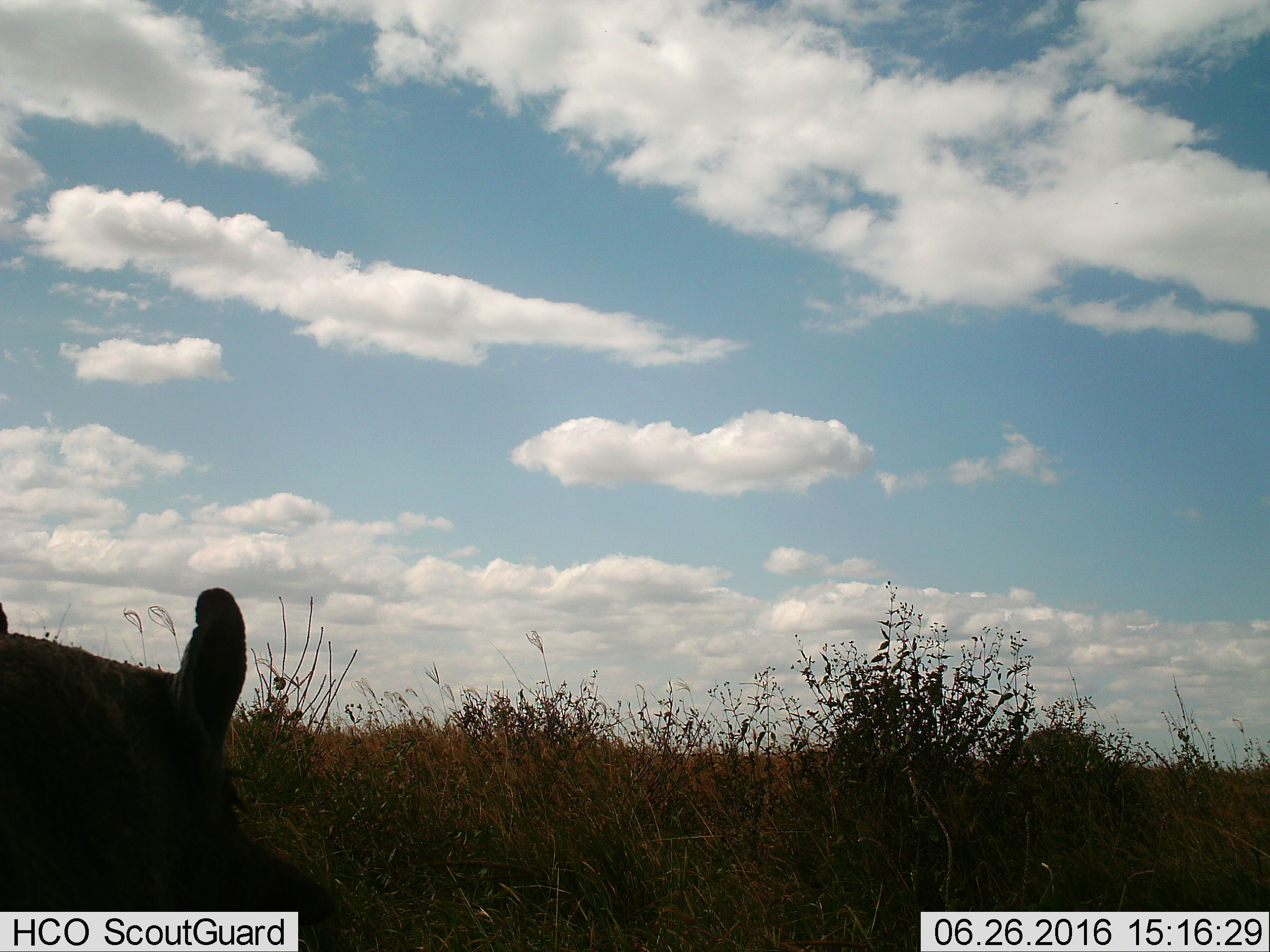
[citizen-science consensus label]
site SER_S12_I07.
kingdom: Animalia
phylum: Chordata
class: Mammalia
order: Artiodactyla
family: Suidae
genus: Phacochoerus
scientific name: Phacochoerus africanus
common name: warthog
Warthog (Phacochoerus africanus), count 1. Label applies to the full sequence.